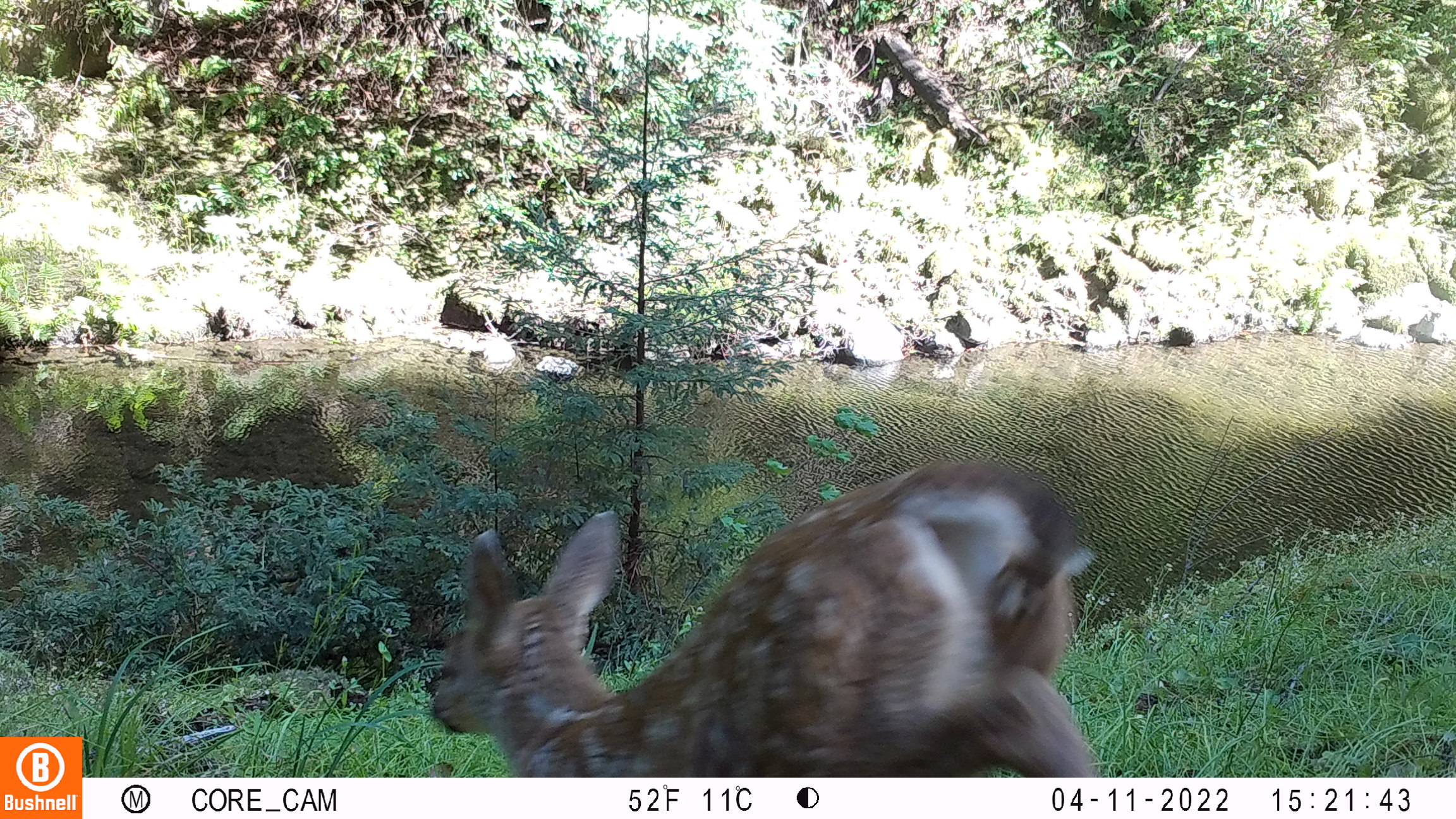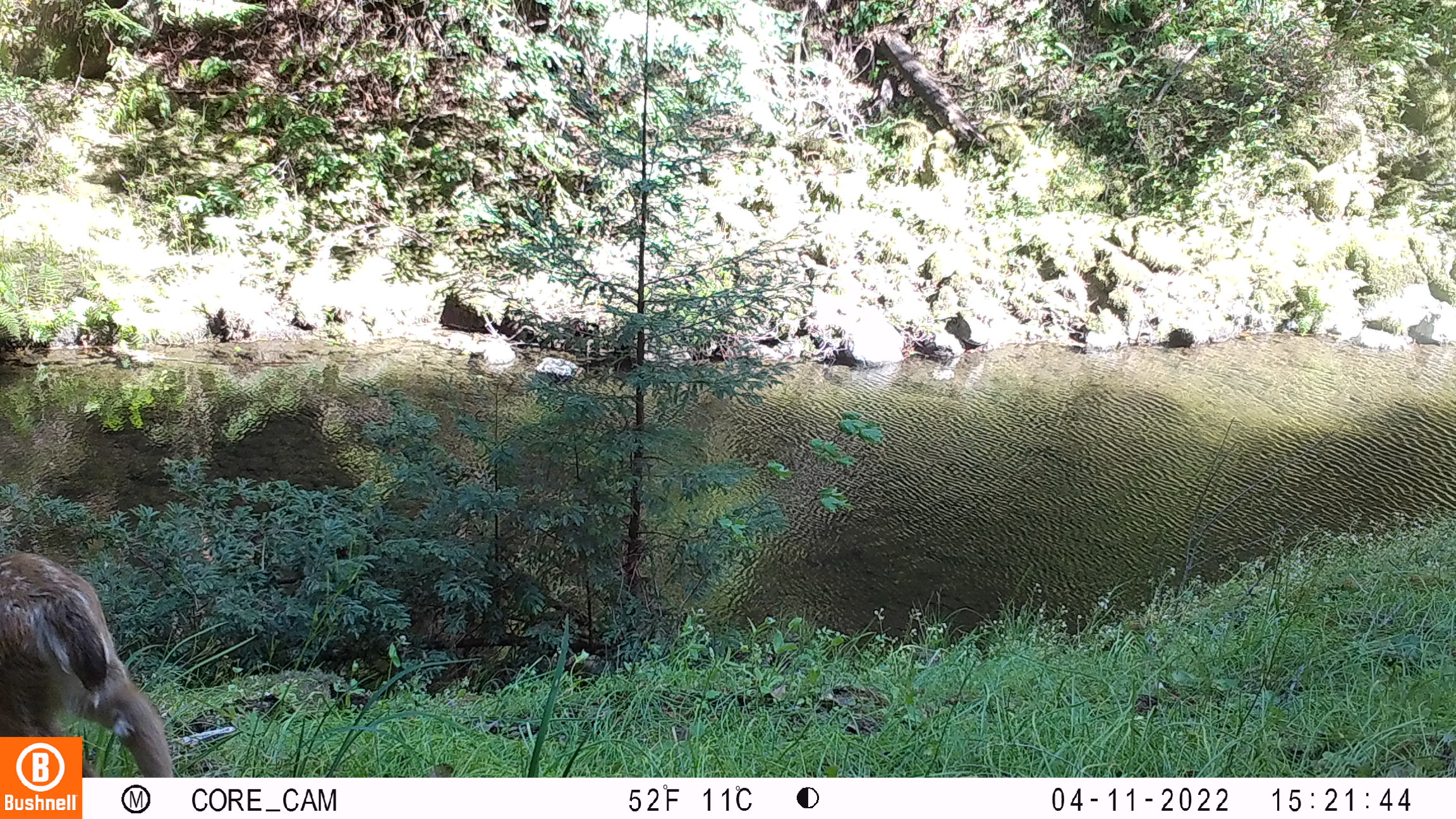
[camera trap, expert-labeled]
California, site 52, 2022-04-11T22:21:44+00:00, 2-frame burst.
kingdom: Animalia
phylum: Chordata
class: Mammalia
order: Artiodactyla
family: Cervidae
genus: Odocoileus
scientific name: Odocoileus hemionus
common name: mule deer